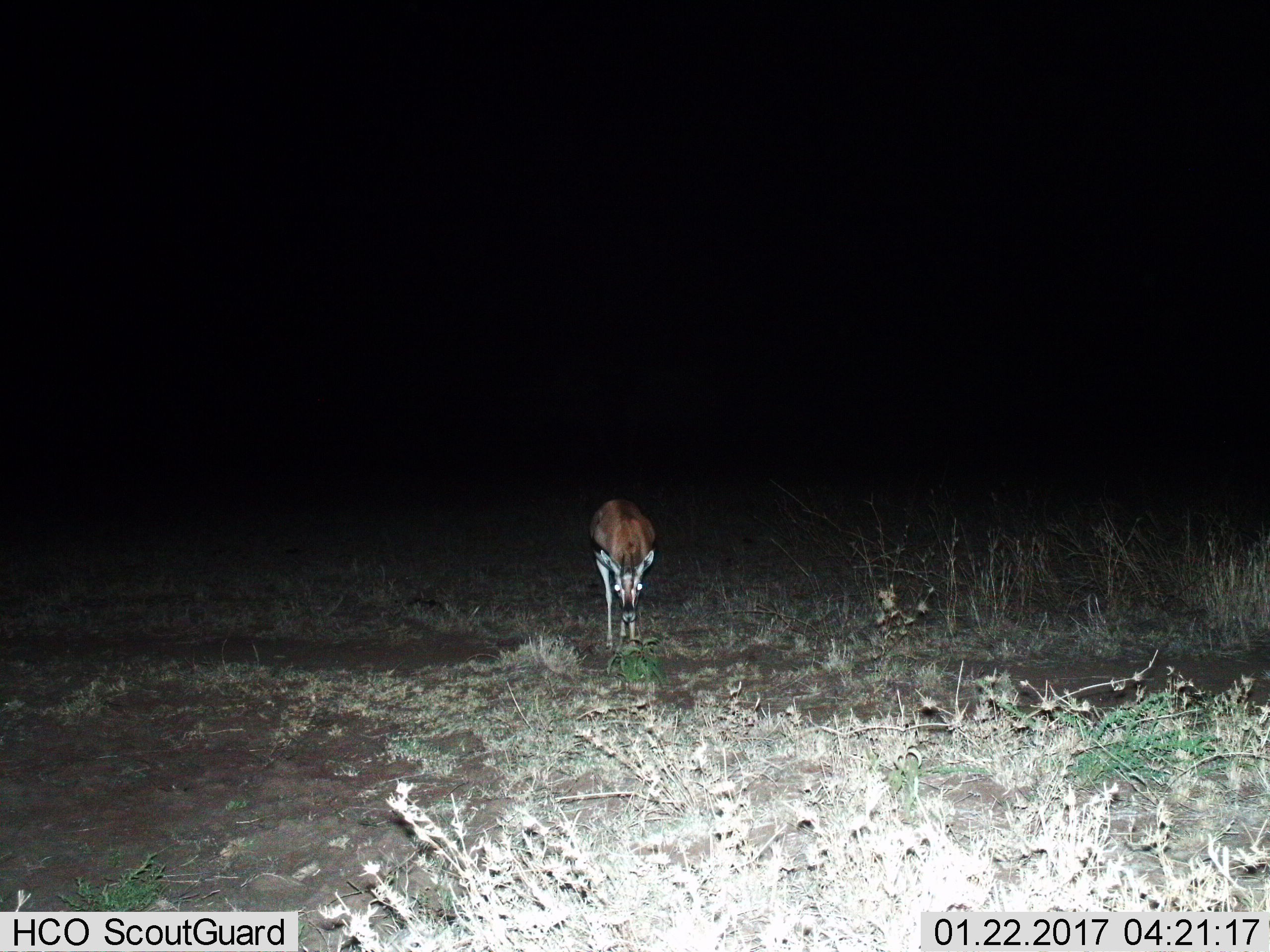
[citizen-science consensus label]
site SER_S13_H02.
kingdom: Animalia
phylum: Chordata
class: Mammalia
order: Artiodactyla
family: Bovidae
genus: Eudorcas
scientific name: Eudorcas thomsonii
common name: thomson's gazelle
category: gazellethomsons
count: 1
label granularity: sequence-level